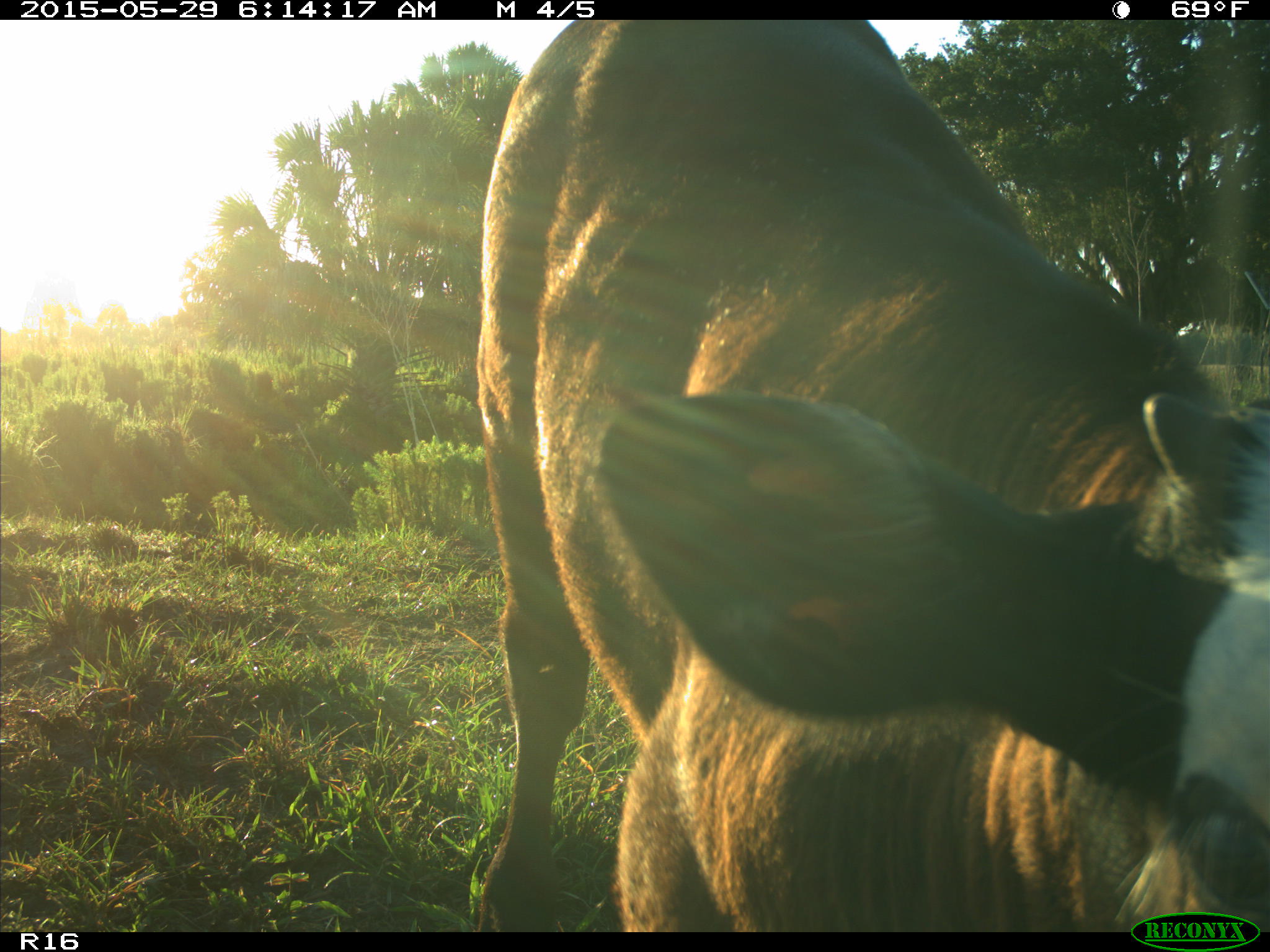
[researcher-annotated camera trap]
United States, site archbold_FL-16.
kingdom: Animalia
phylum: Chordata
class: Mammalia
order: Artiodactyla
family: Bovidae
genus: Bos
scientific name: Bos taurus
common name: domestic cow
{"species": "Bos taurus (domestic cow)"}